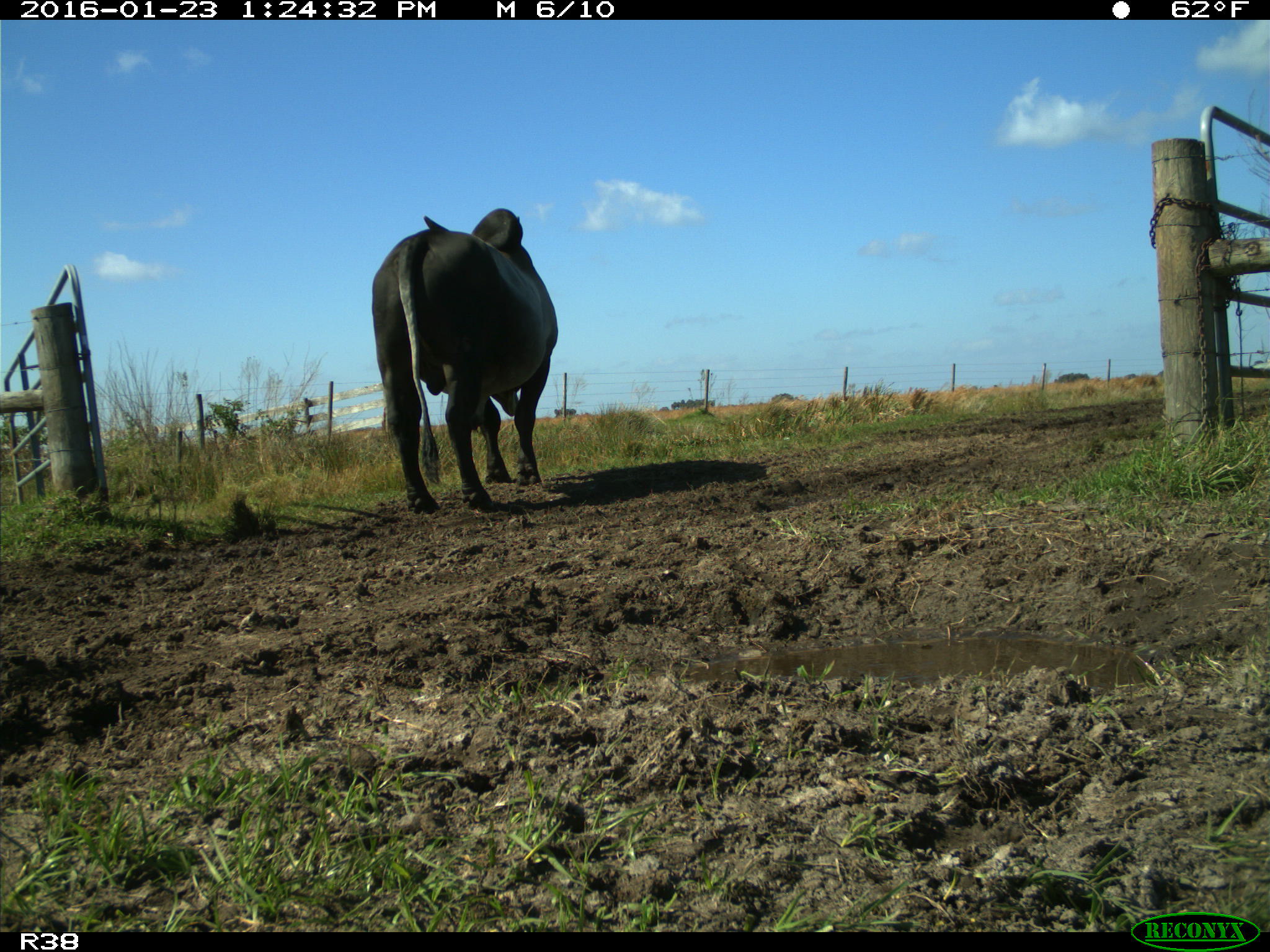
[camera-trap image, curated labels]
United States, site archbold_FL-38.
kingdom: Animalia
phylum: Chordata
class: Mammalia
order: Artiodactyla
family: Bovidae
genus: Bos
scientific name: Bos taurus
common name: domestic cow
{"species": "Bos taurus (domestic cow)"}